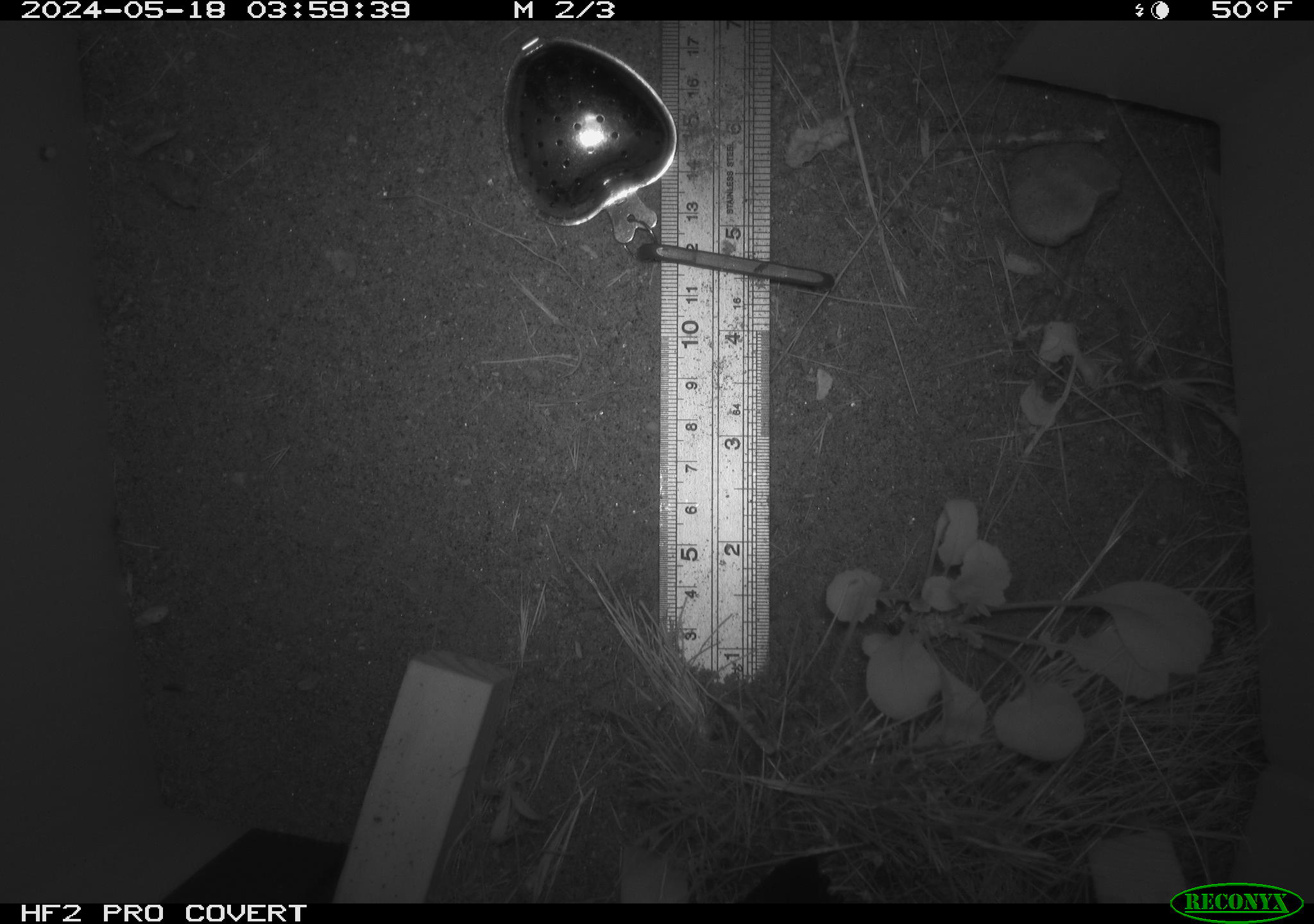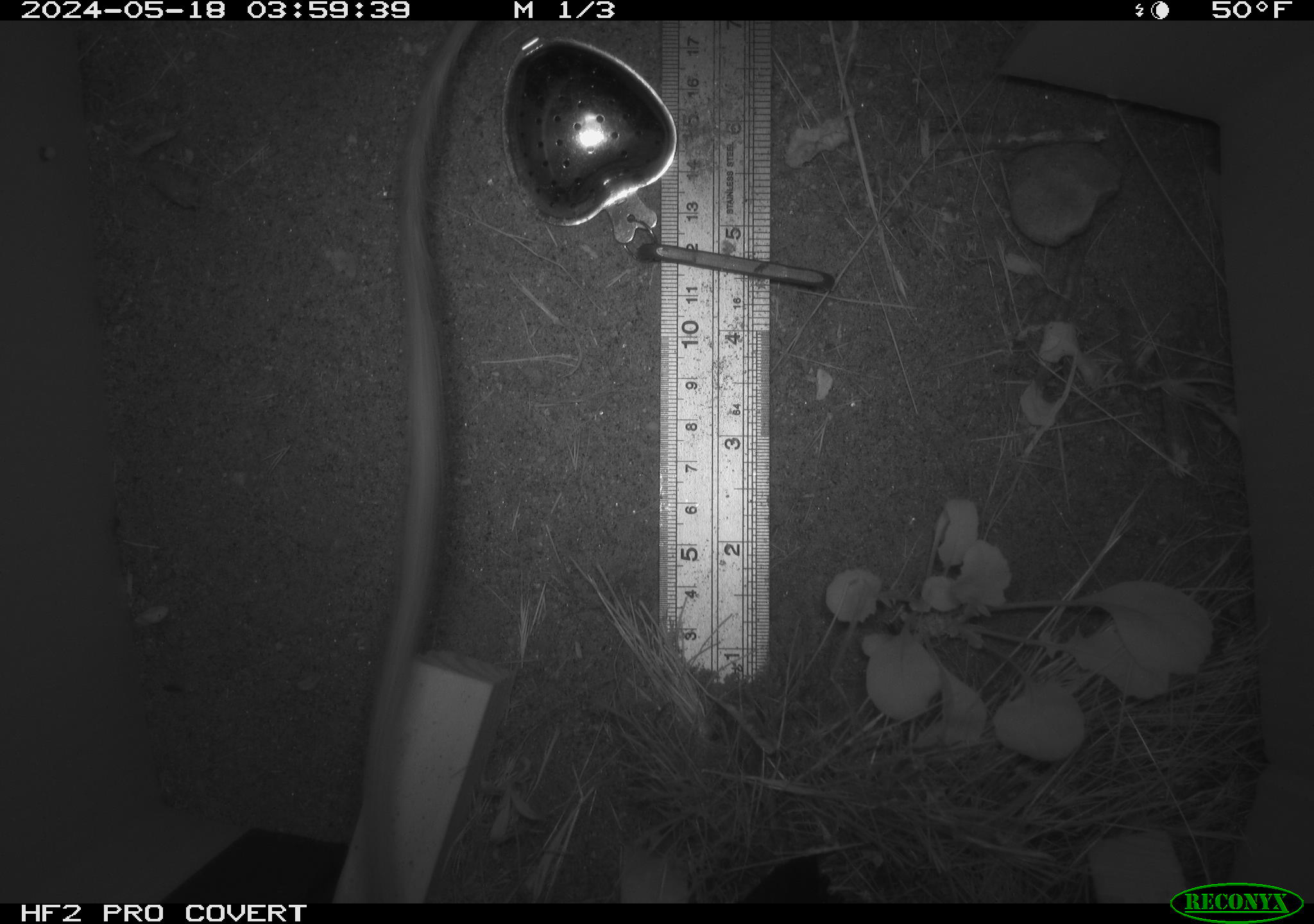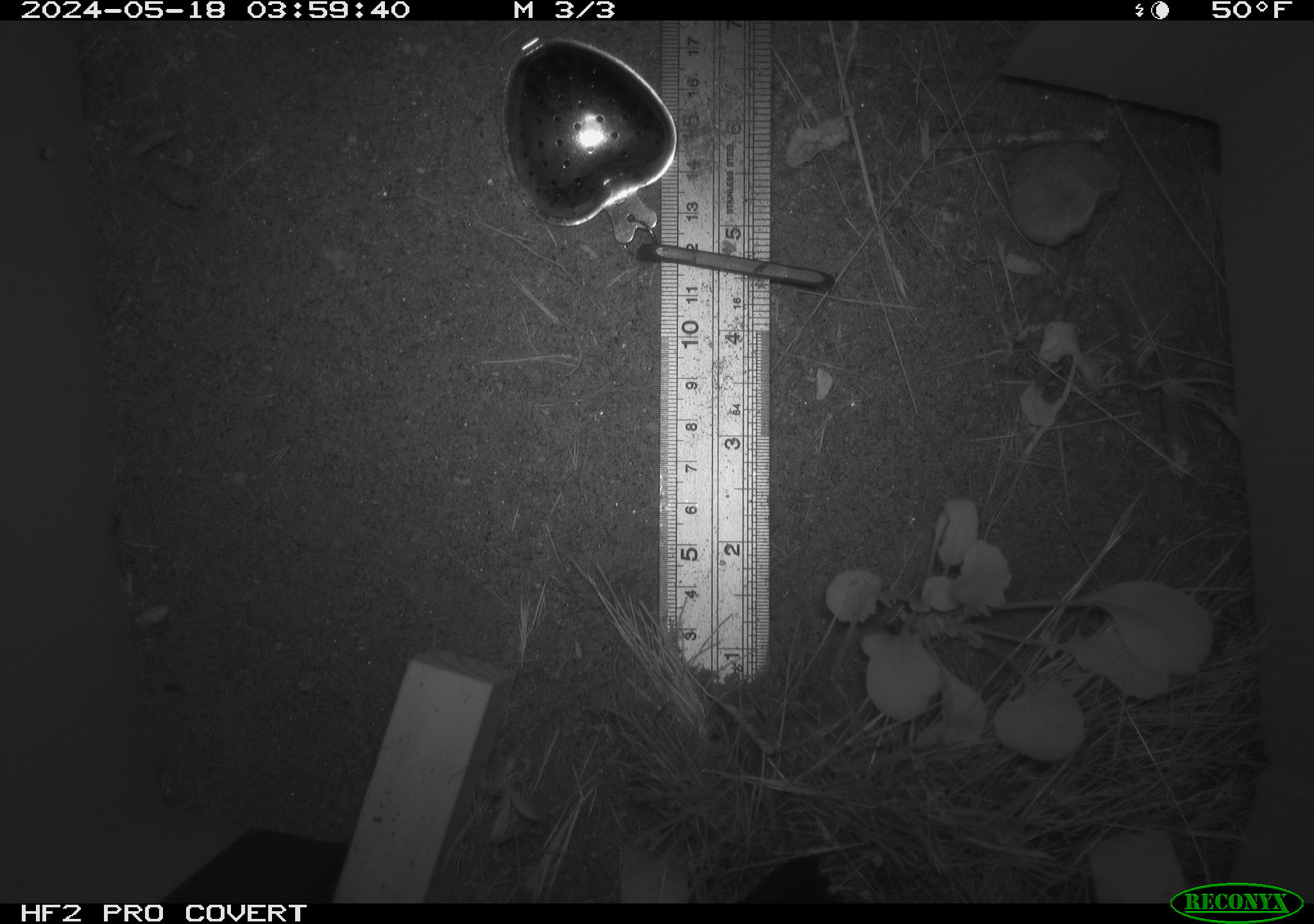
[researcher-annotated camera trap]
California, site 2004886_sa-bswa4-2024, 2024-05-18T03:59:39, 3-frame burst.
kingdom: Animalia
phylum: Chordata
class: Mammalia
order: Rodentia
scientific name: Rodentia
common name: rodent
Rodent (Rodentia).